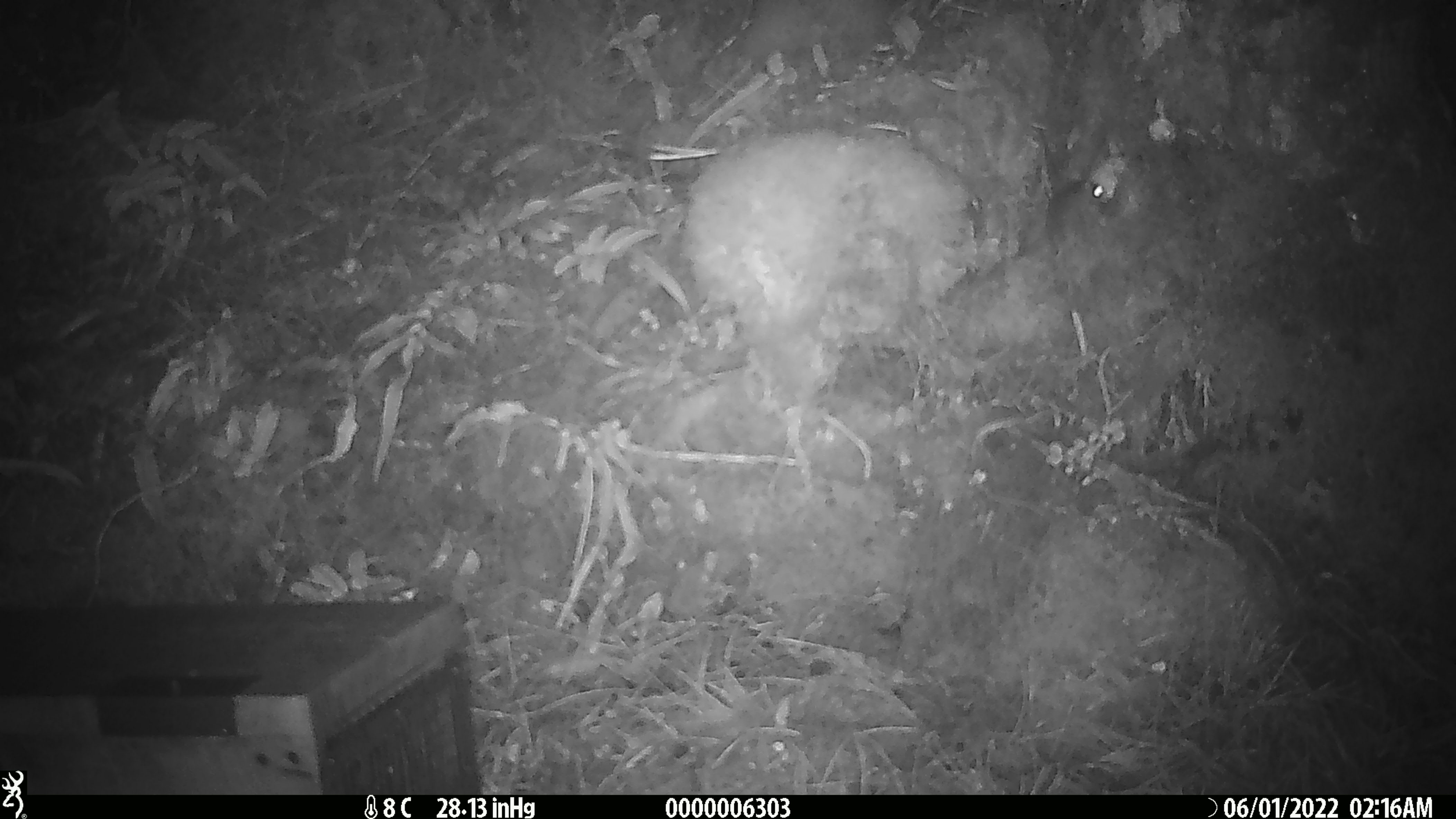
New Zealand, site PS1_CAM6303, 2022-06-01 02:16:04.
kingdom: Animalia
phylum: Chordata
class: Mammalia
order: Rodentia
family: Muridae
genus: Mus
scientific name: Mus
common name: mouse